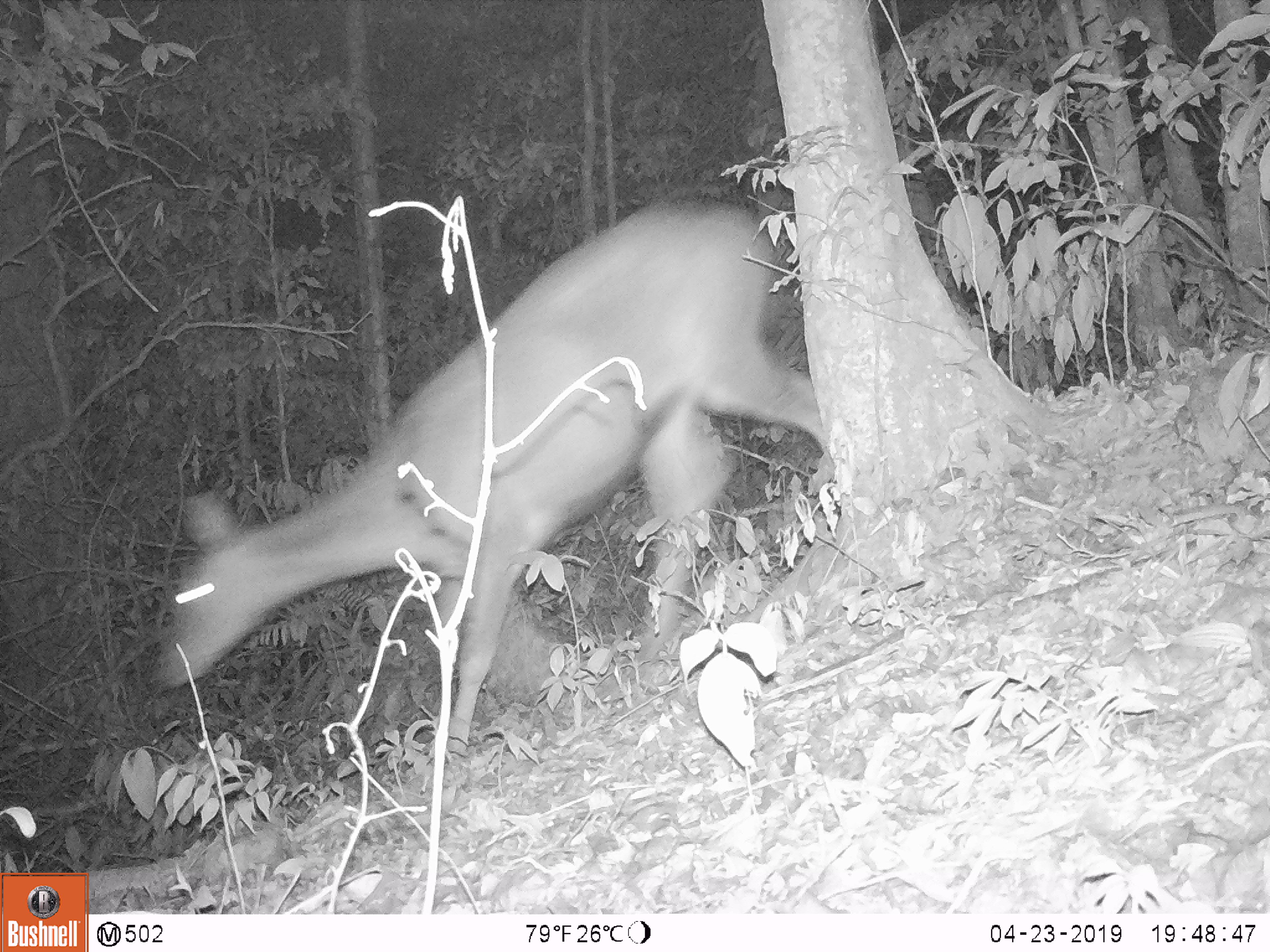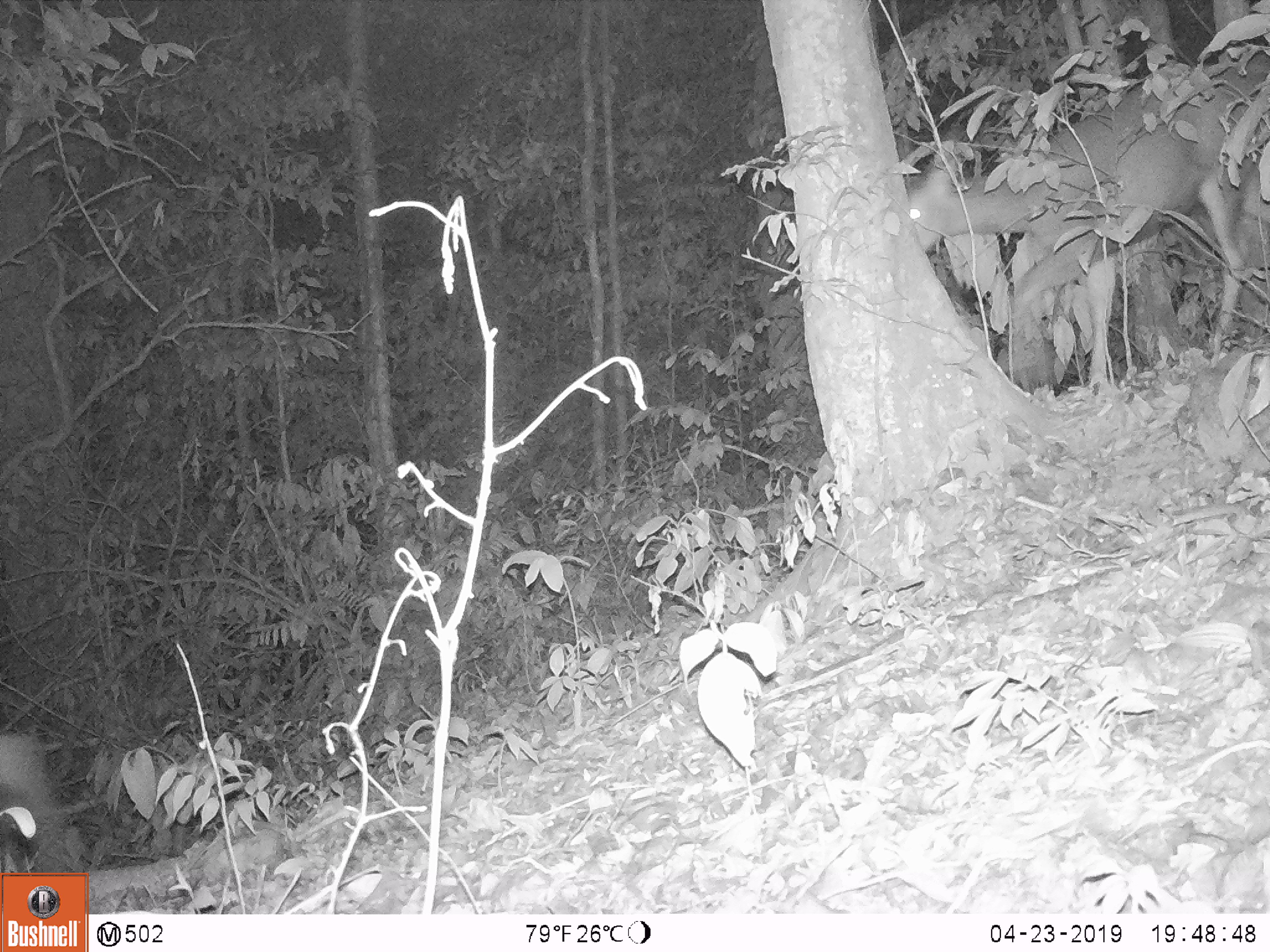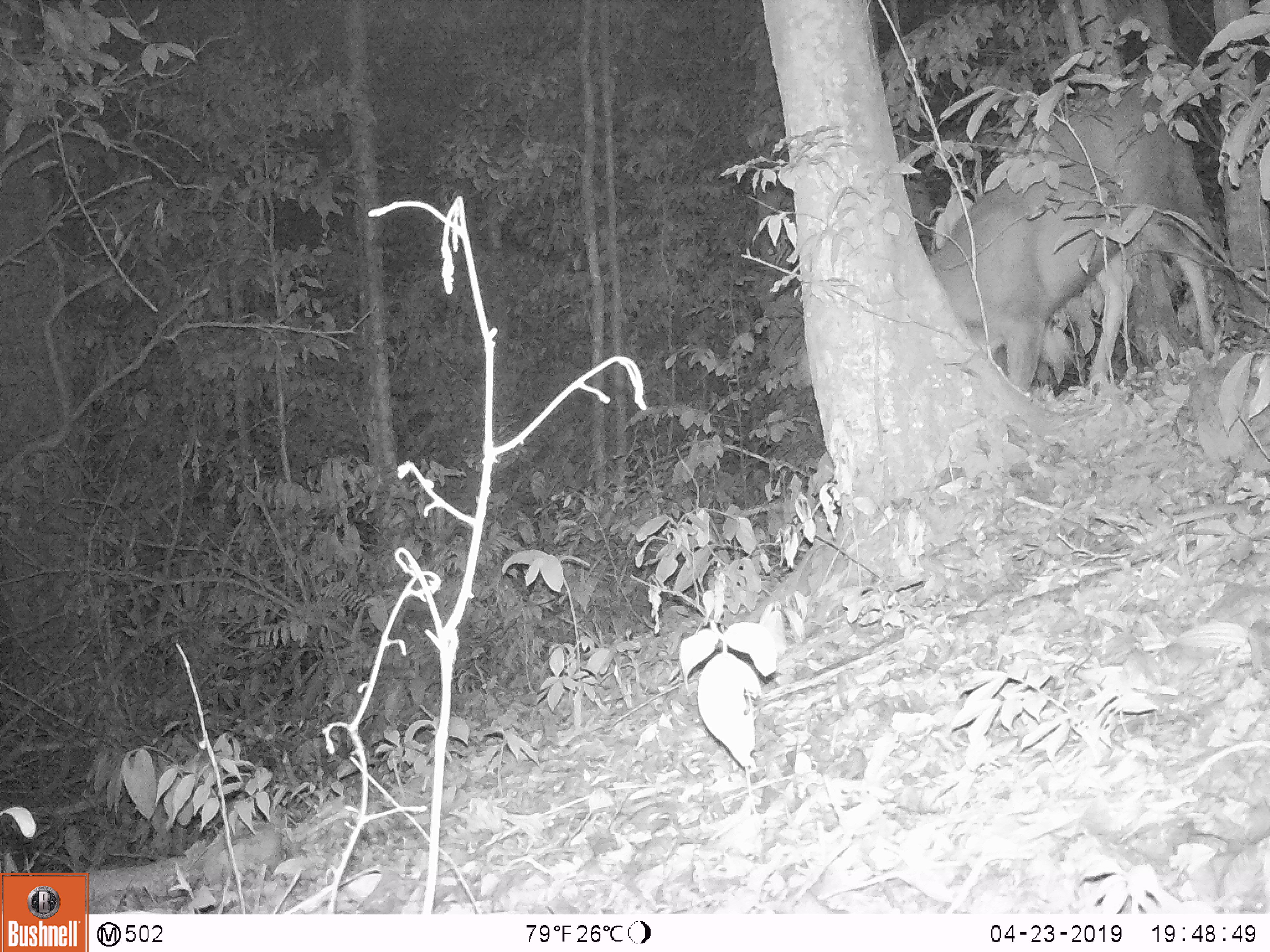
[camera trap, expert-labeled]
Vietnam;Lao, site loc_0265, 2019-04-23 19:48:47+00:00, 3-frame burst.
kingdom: Animalia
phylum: Chordata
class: Mammalia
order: Artiodactyla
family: Cervidae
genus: Rusa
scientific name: Rusa unicolor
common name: sambar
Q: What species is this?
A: Sambar (Rusa unicolor).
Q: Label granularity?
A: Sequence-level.